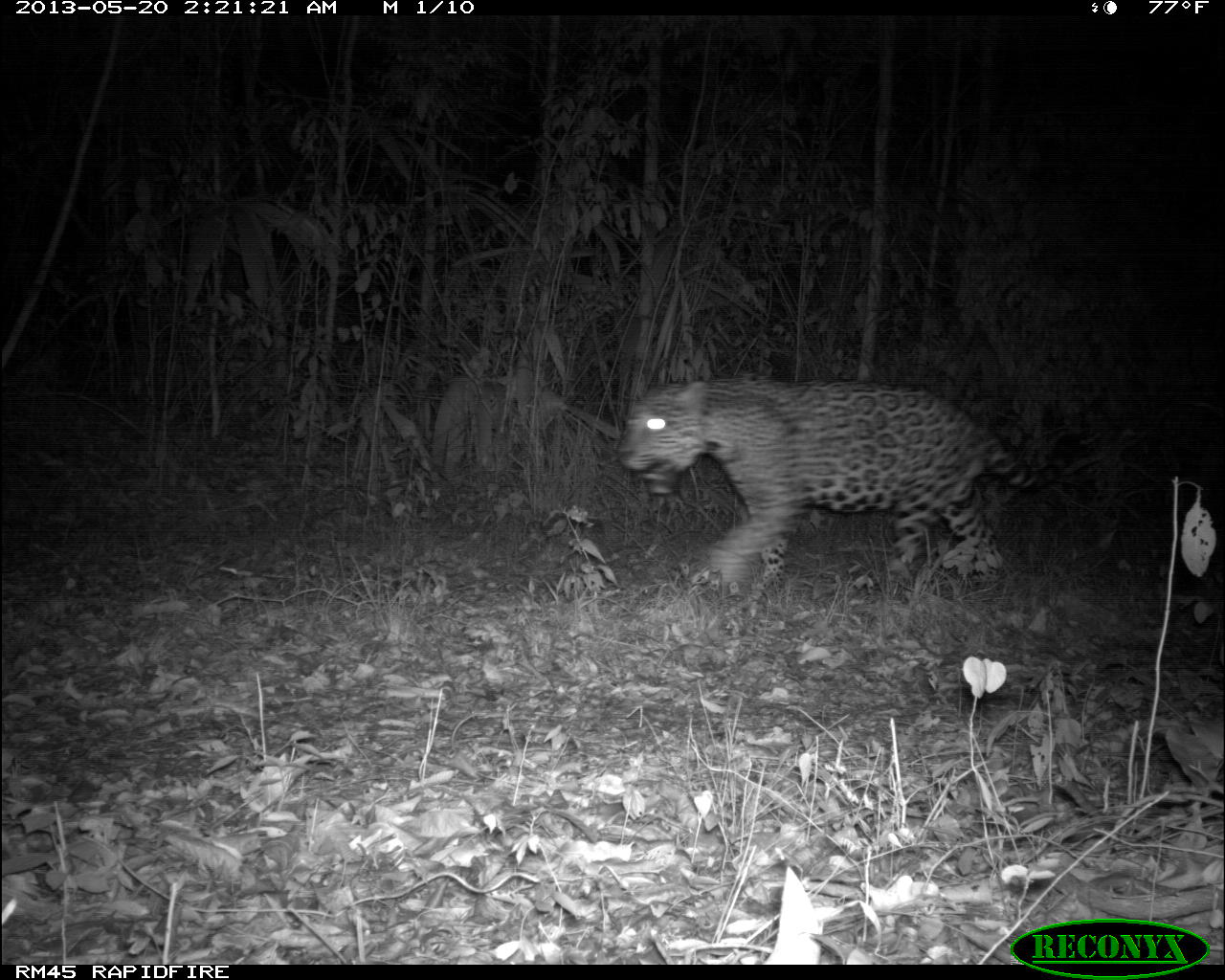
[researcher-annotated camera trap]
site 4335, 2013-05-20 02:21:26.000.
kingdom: Animalia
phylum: Chordata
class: Mammalia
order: Carnivora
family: Felidae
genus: Panthera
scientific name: Panthera onca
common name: jaguar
Panthera onca (jaguar), count 1, sex male.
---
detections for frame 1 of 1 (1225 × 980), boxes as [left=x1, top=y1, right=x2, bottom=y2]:
panthera onca: [left=618, top=371, right=1035, bottom=607]